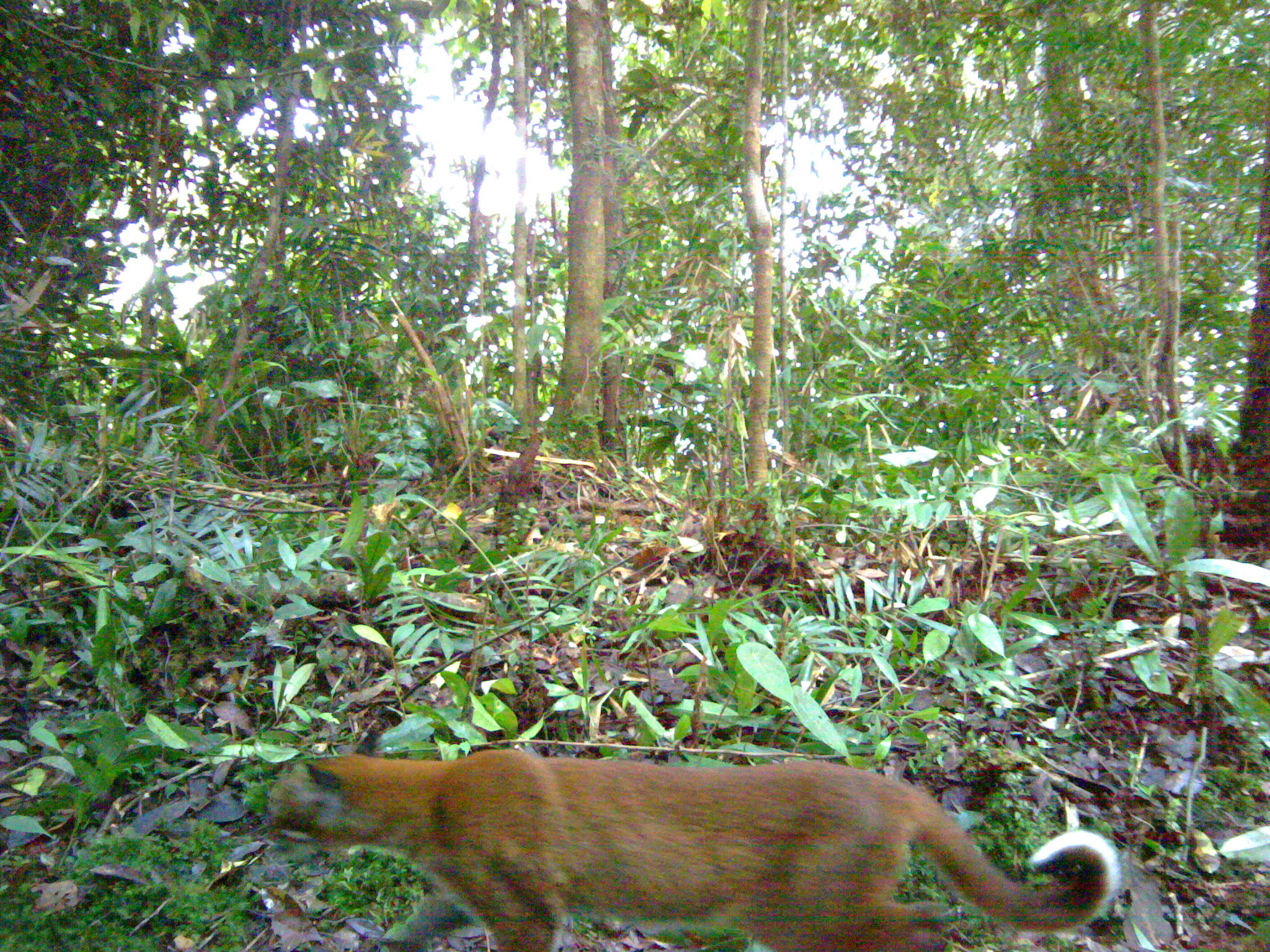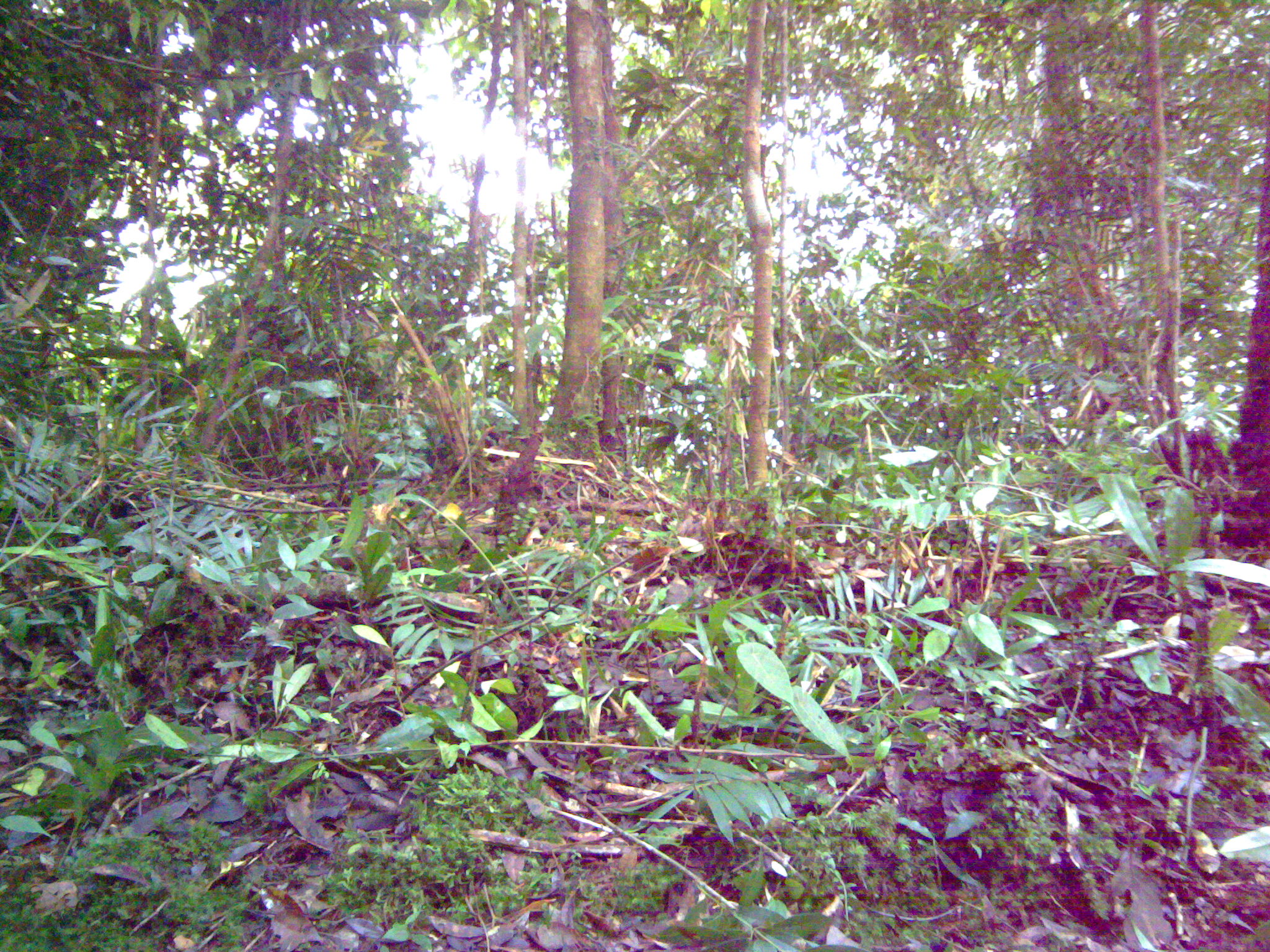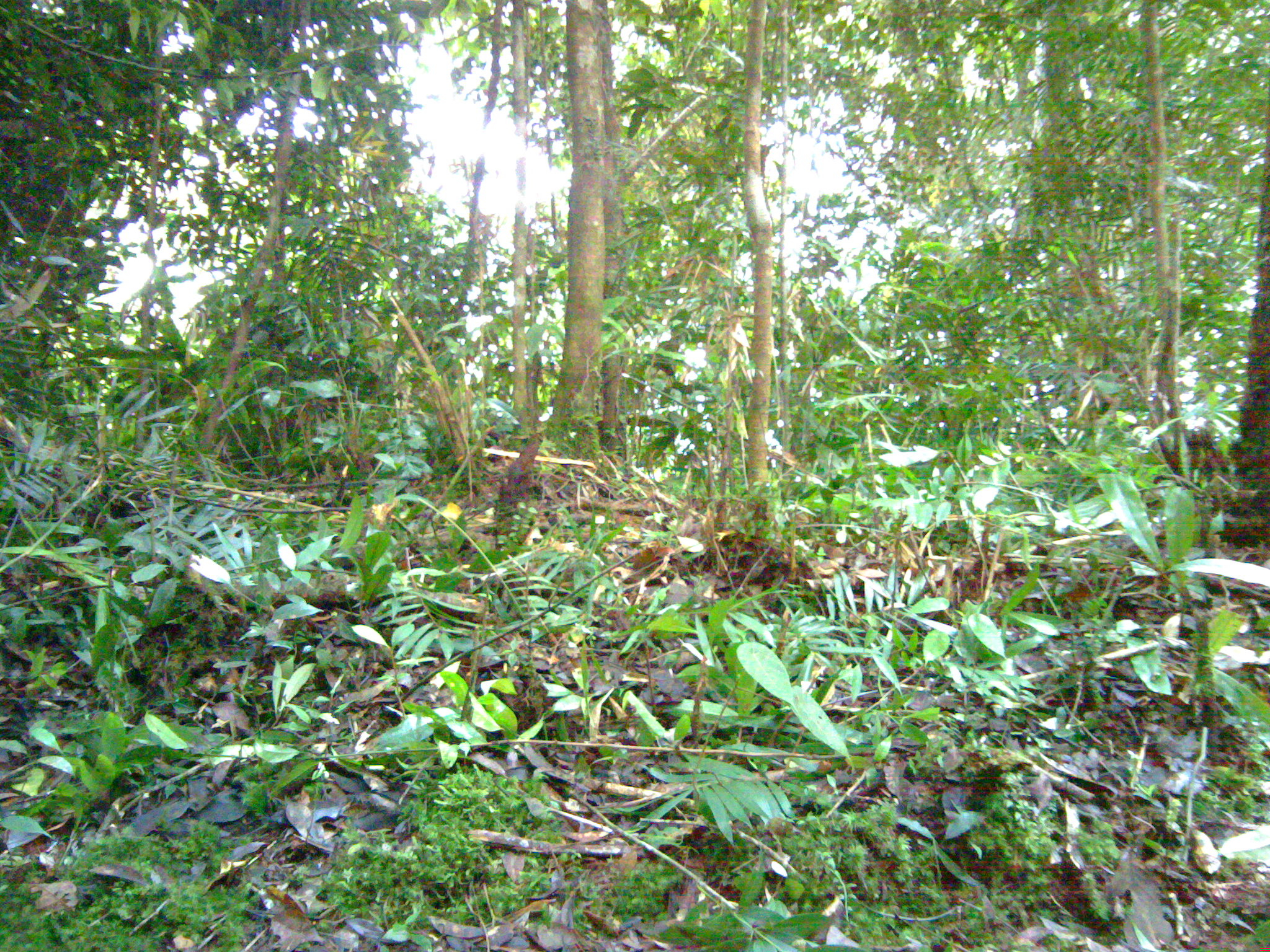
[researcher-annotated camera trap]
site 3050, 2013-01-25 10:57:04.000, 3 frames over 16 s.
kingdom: Animalia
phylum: Chordata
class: Mammalia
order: Carnivora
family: Felidae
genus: Catopuma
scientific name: Catopuma temminckii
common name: asian golden cat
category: pardofelis temminckii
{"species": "pardofelis temminckii (asian golden cat) (Catopuma temminckii)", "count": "1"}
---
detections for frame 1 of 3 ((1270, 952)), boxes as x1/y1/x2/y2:
pardofelis temminckii: 258/724/1121/951